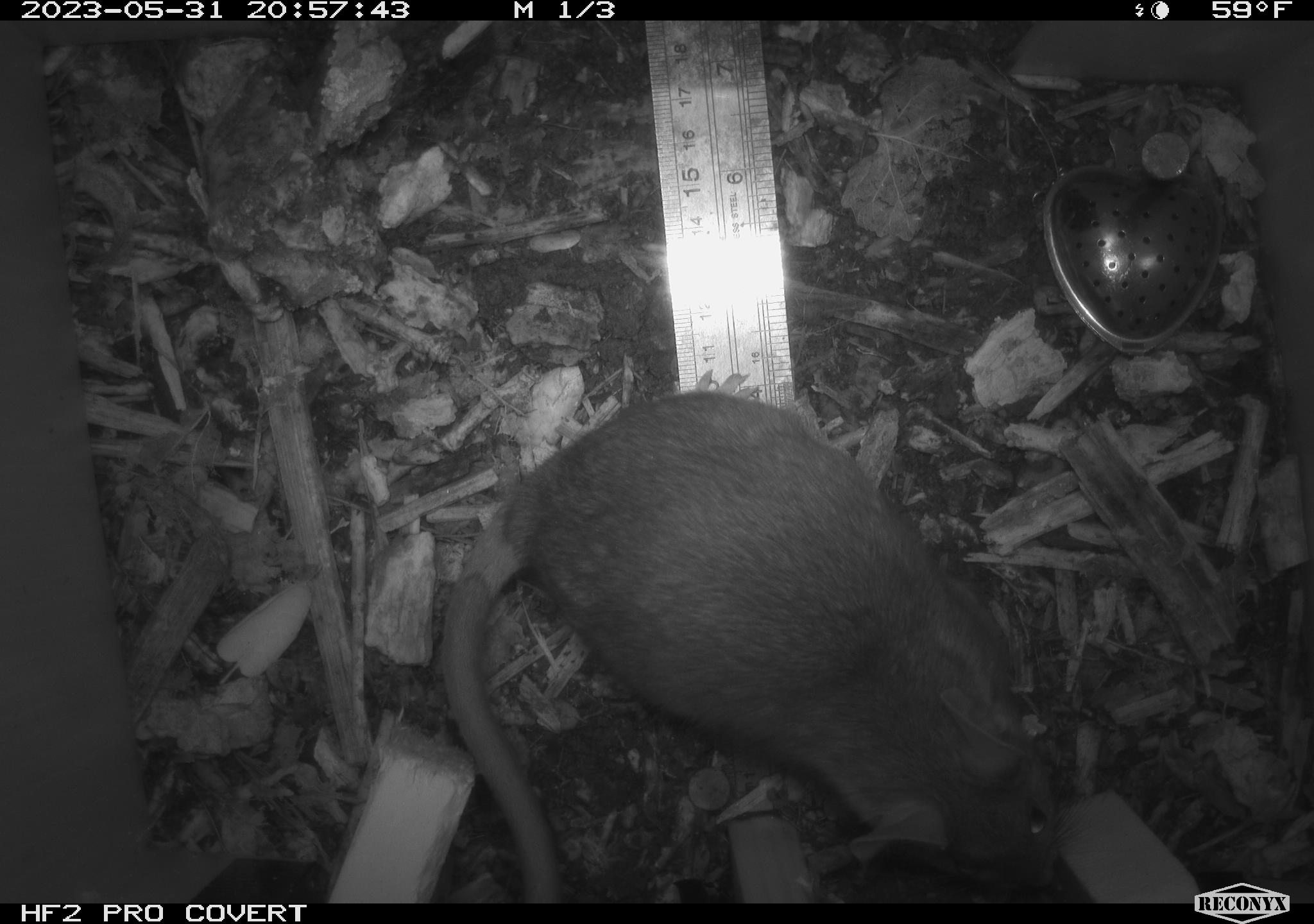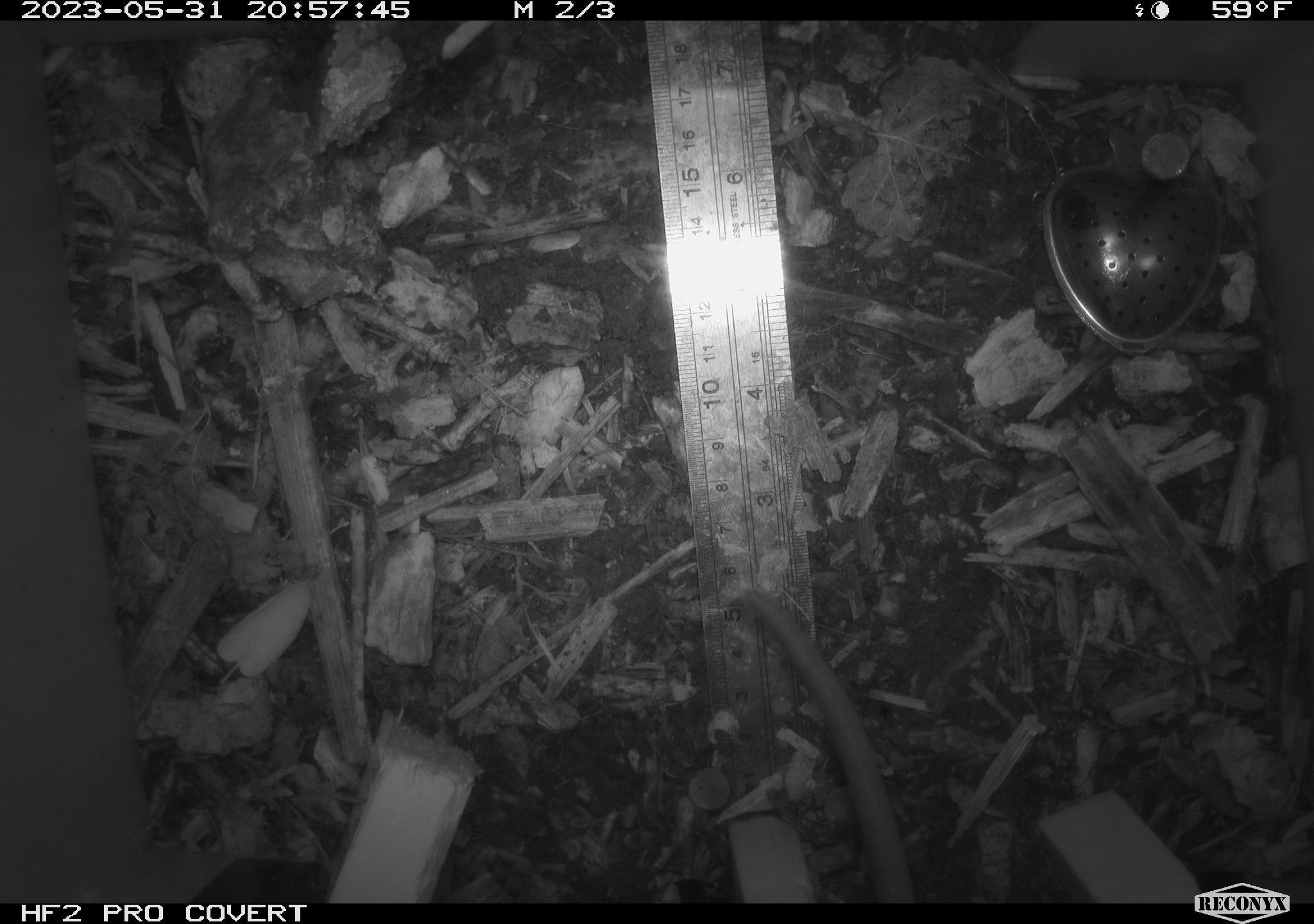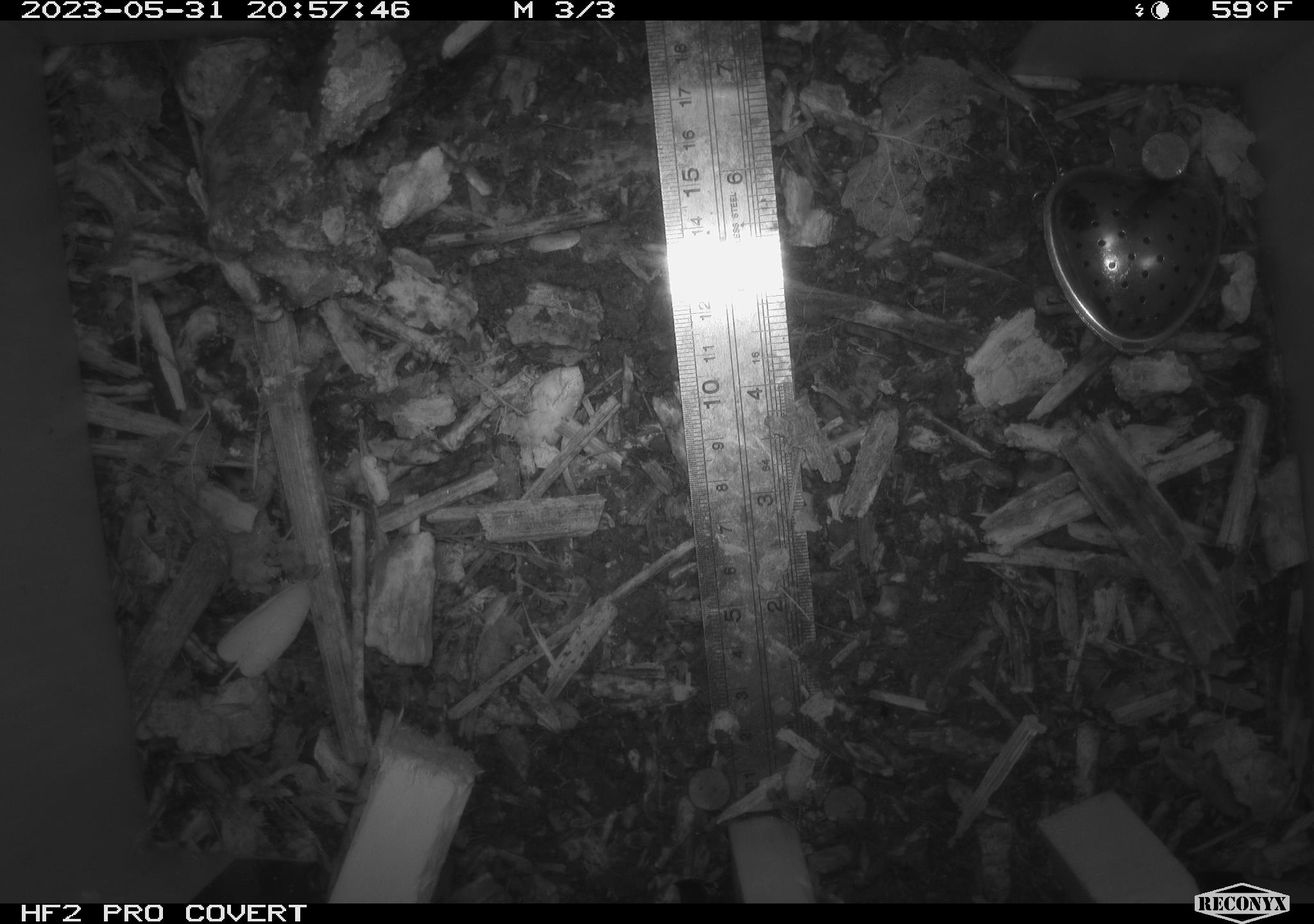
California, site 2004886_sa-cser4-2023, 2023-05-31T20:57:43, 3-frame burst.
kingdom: Animalia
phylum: Chordata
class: Mammalia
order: Rodentia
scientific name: Rodentia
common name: woodrat or rat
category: woodrat or rat species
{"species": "woodrat or rat species (woodrat or rat) (Rodentia)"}